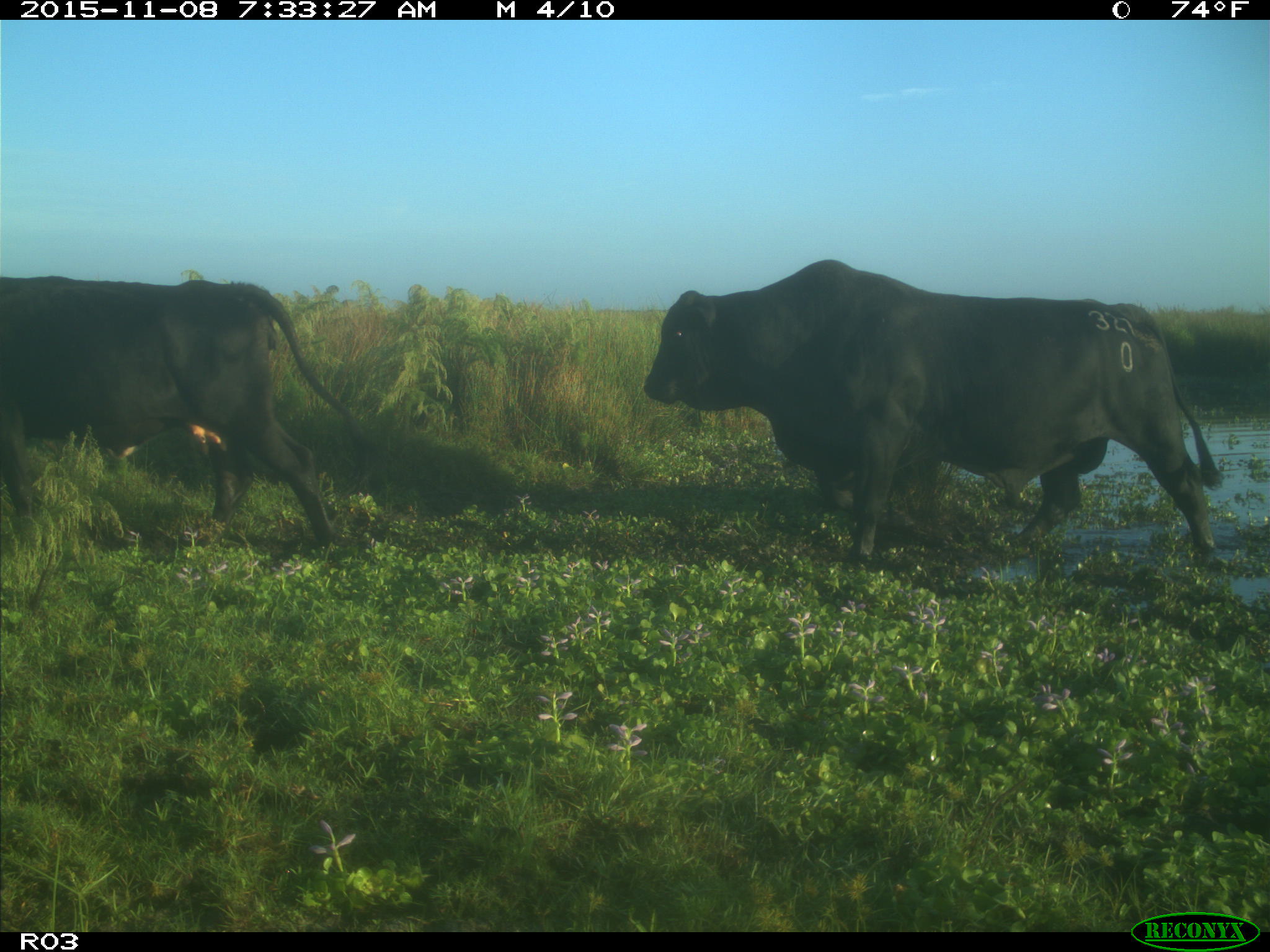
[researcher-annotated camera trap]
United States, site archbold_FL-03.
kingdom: Animalia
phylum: Chordata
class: Mammalia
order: Artiodactyla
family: Bovidae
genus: Bos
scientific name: Bos taurus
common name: domestic cow